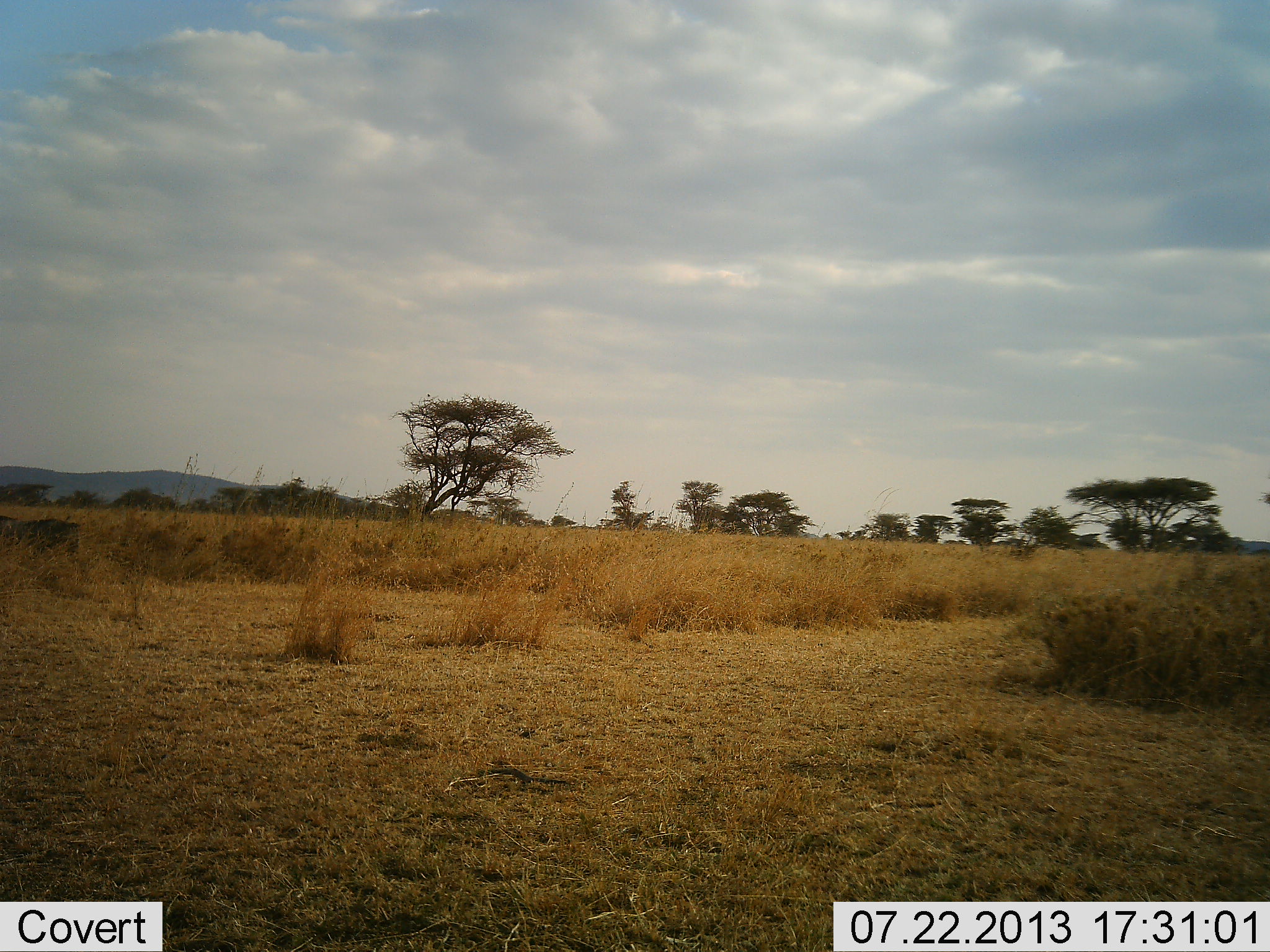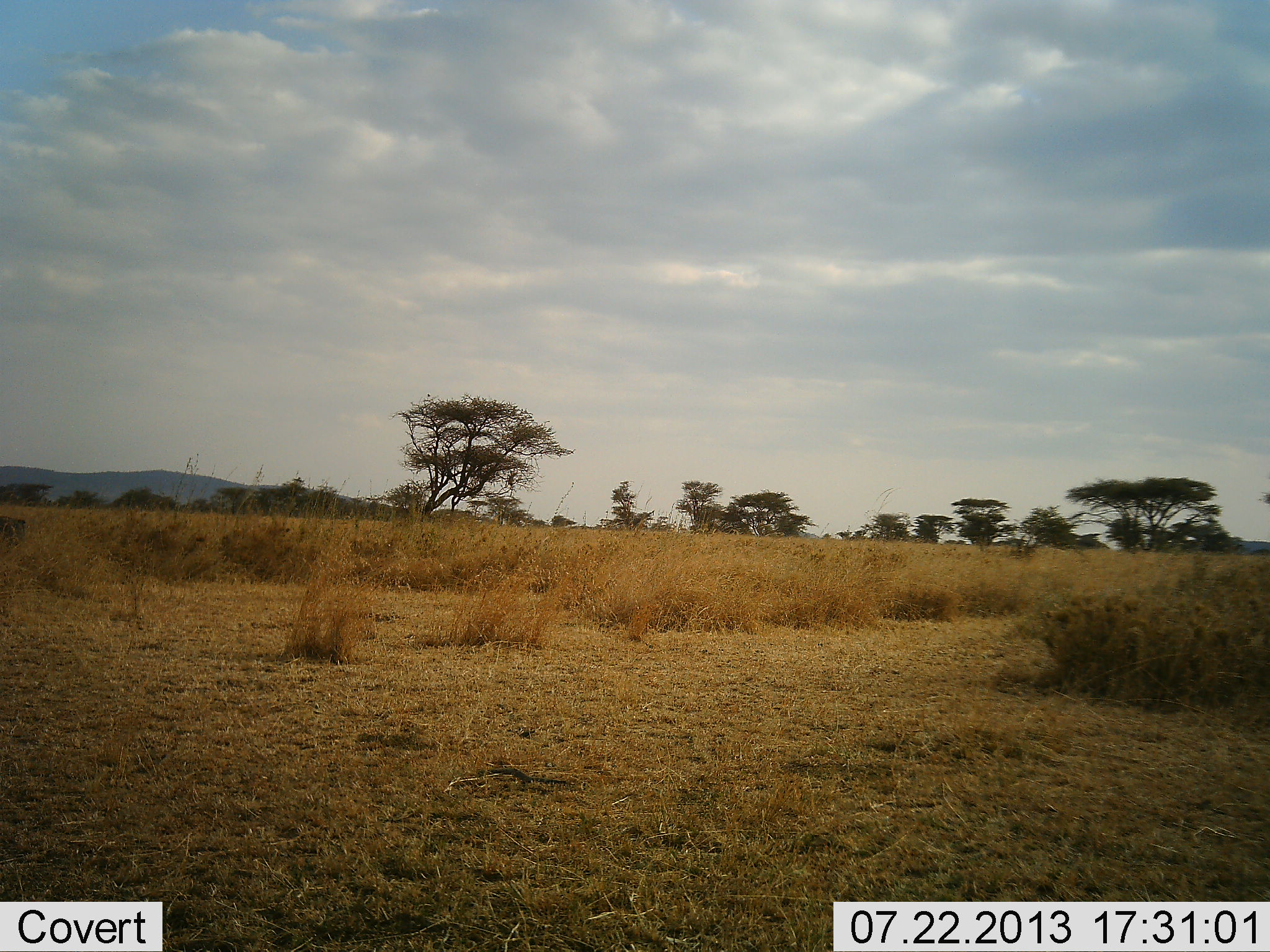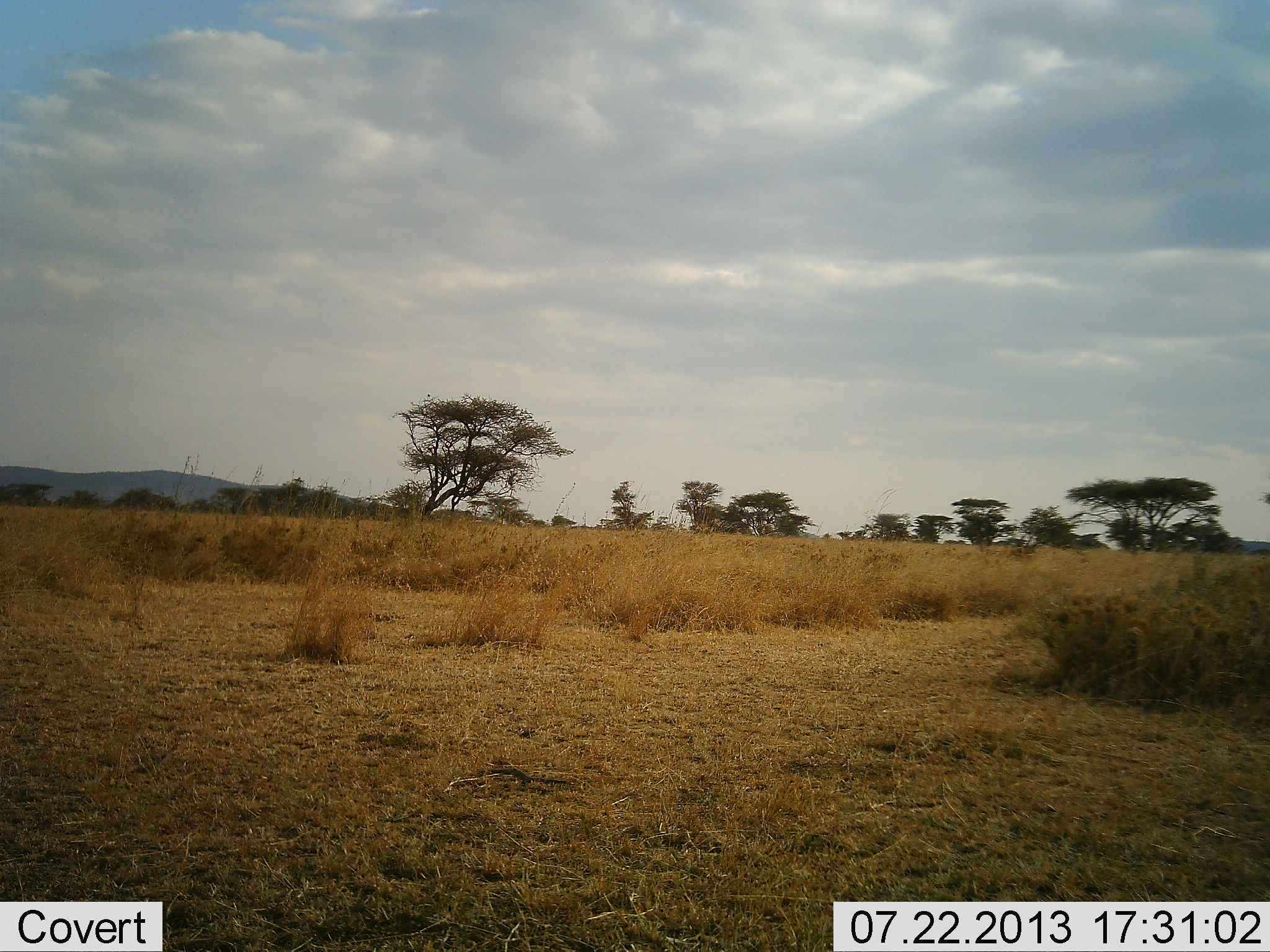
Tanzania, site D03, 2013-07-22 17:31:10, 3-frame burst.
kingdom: Animalia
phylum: Chordata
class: Mammalia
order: Artiodactyla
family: Suidae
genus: Phacochoerus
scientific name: Phacochoerus africanus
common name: warthog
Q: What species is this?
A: Warthog (Phacochoerus africanus).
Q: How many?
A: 1.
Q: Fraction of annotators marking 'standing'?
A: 0%.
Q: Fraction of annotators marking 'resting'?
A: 0%.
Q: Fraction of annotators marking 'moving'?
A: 100%.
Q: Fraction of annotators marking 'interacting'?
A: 0%.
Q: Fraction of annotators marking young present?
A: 0%.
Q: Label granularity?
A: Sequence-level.